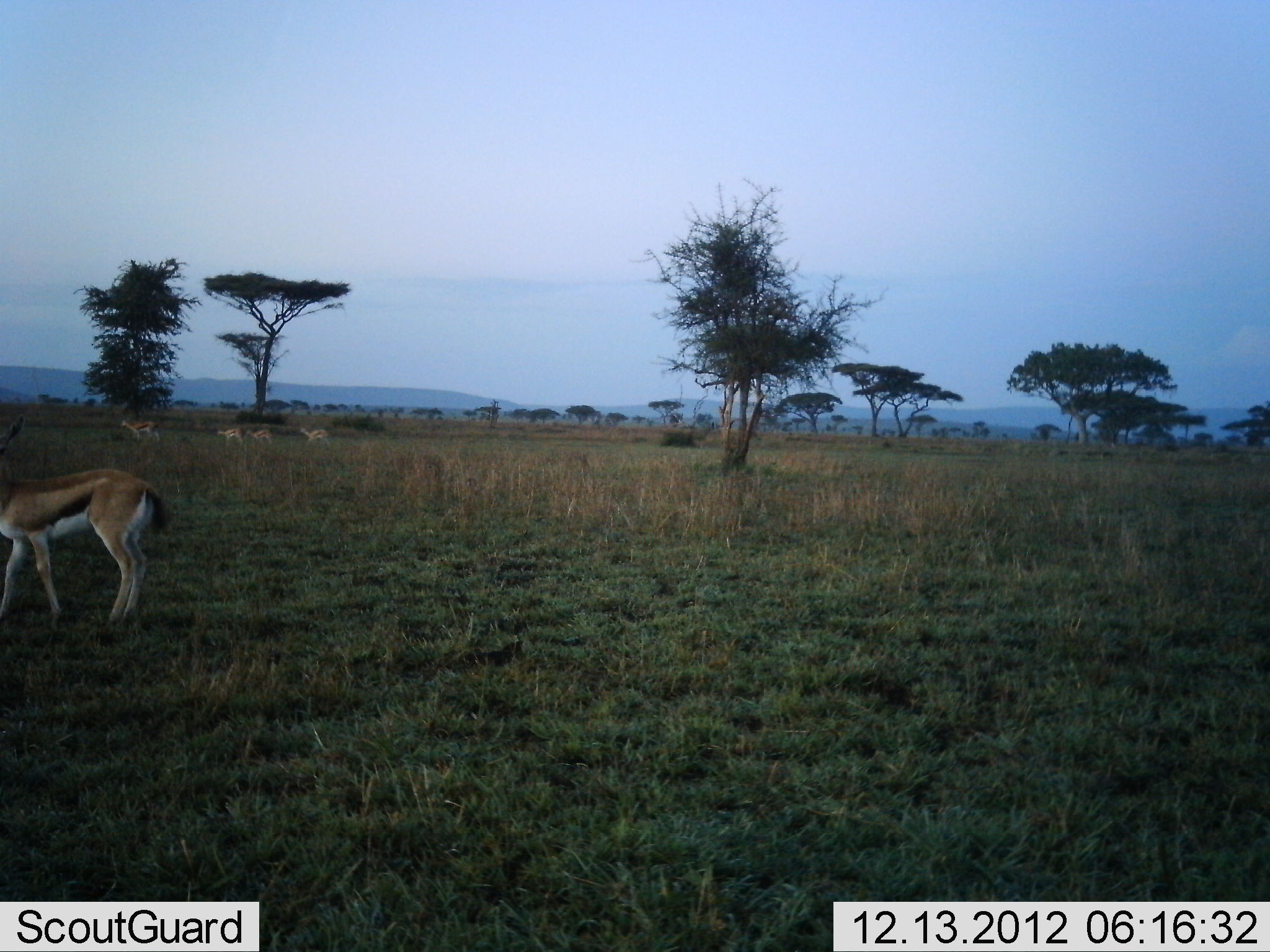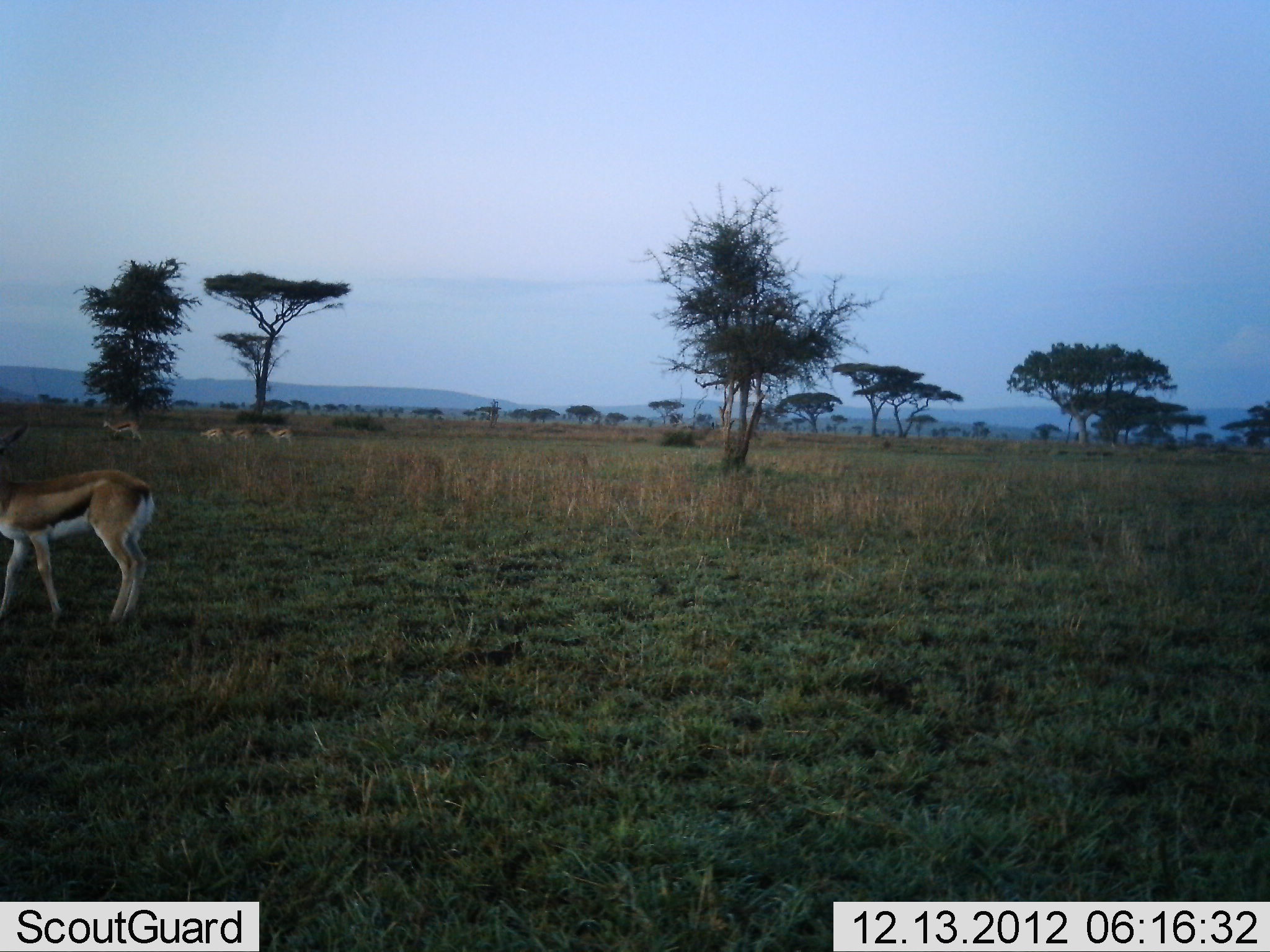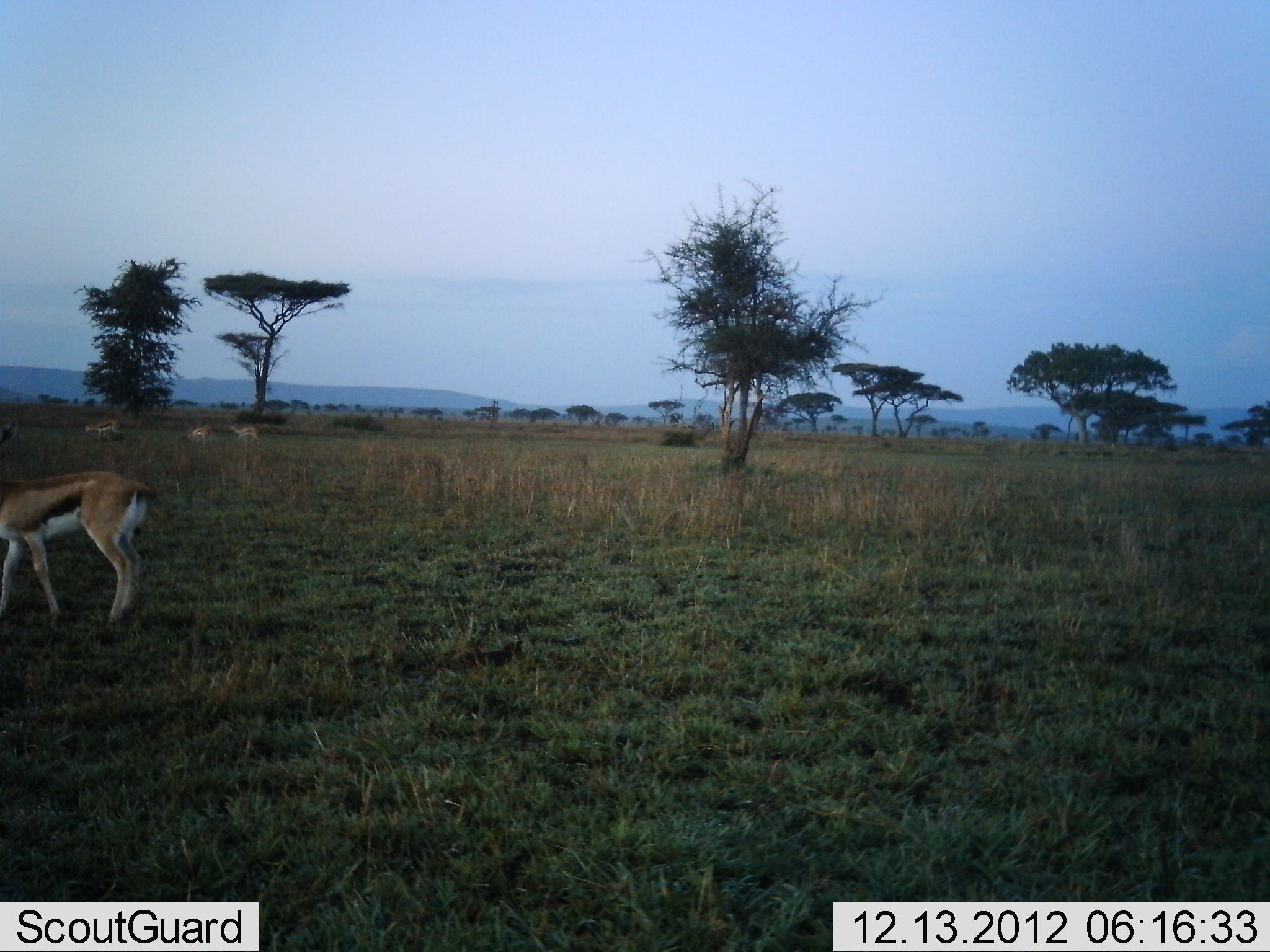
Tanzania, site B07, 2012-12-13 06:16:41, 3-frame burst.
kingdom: Animalia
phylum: Chordata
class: Mammalia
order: Artiodactyla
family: Bovidae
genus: Eudorcas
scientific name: Eudorcas thomsonii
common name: thomson's gazelle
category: gazellethomsons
Gazellethomsons (thomson's gazelle) (Eudorcas thomsonii), count 5. Behavior (volunteer vote fractions): standing 57%, resting 0%, moving 100%, interacting 0%. Young present (vote fraction): 0%. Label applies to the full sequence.